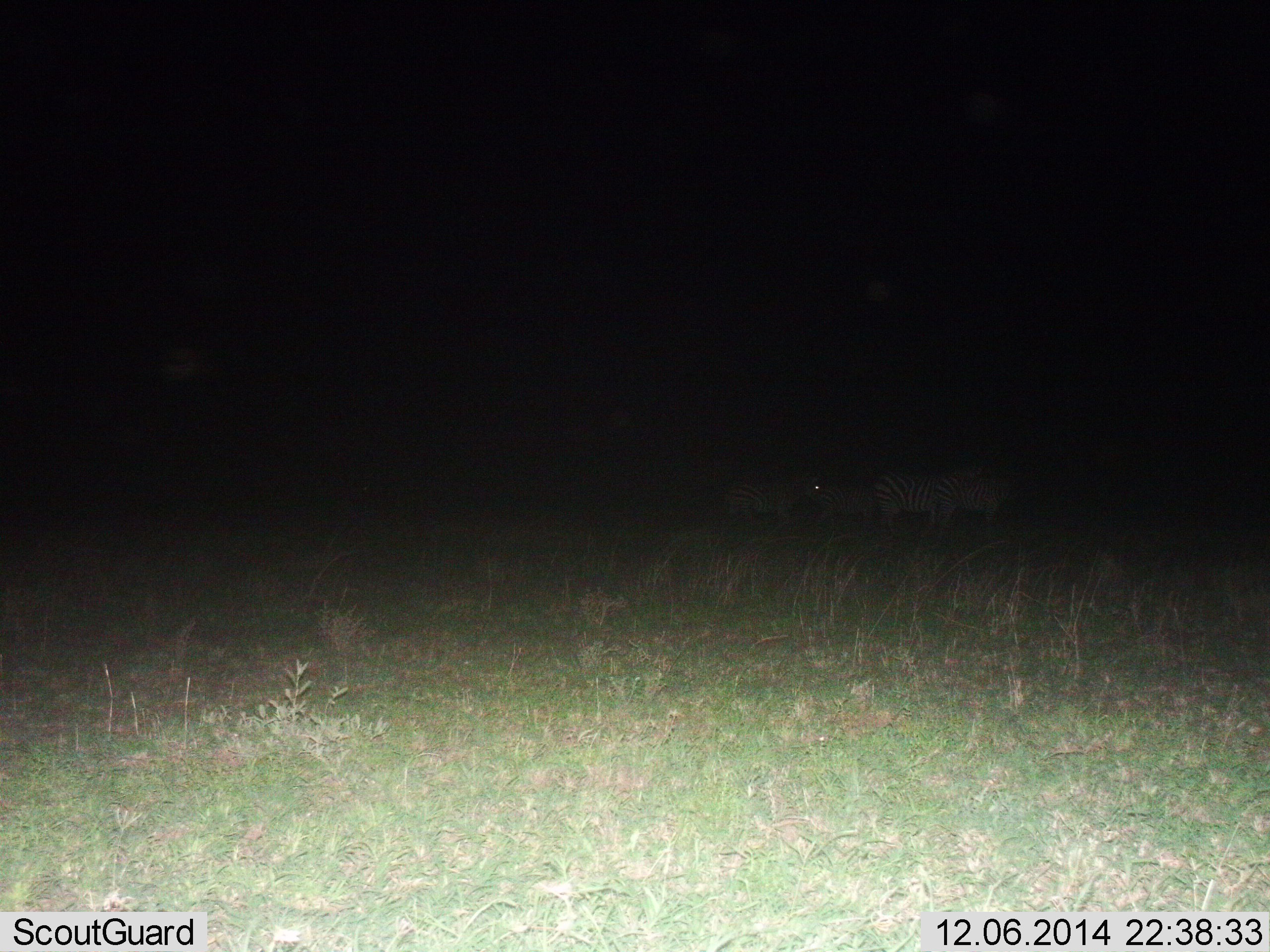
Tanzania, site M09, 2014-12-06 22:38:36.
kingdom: Animalia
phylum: Chordata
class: Mammalia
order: Perissodactyla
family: Equidae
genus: Equus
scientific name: Equus quagga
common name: plains zebra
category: zebra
Zebra (plains zebra) (Equus quagga), count 4. Behavior (volunteer vote fractions): standing 70%, resting 0%, moving 30%, interacting 10%. Young present (vote fraction): 0%. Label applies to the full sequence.